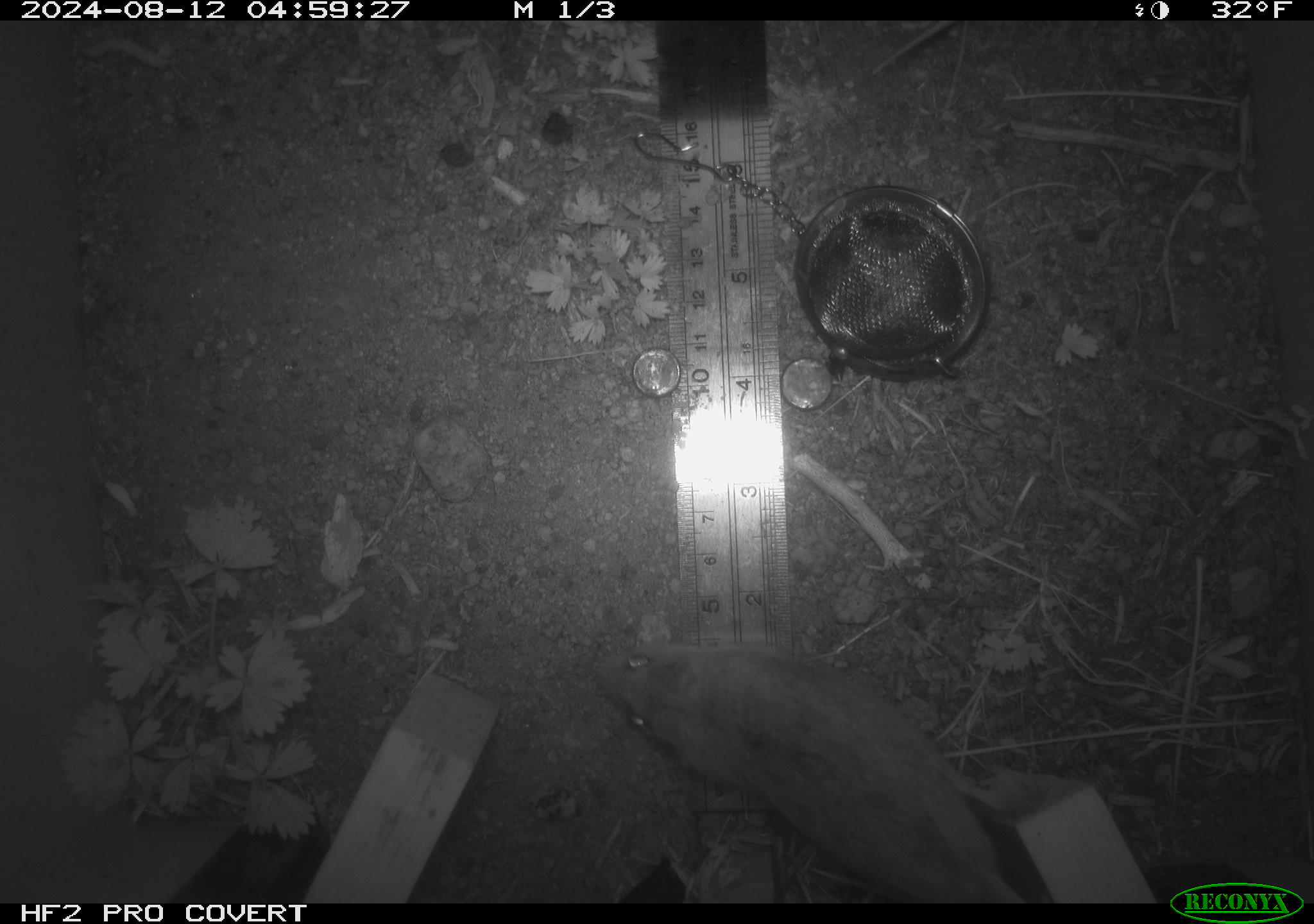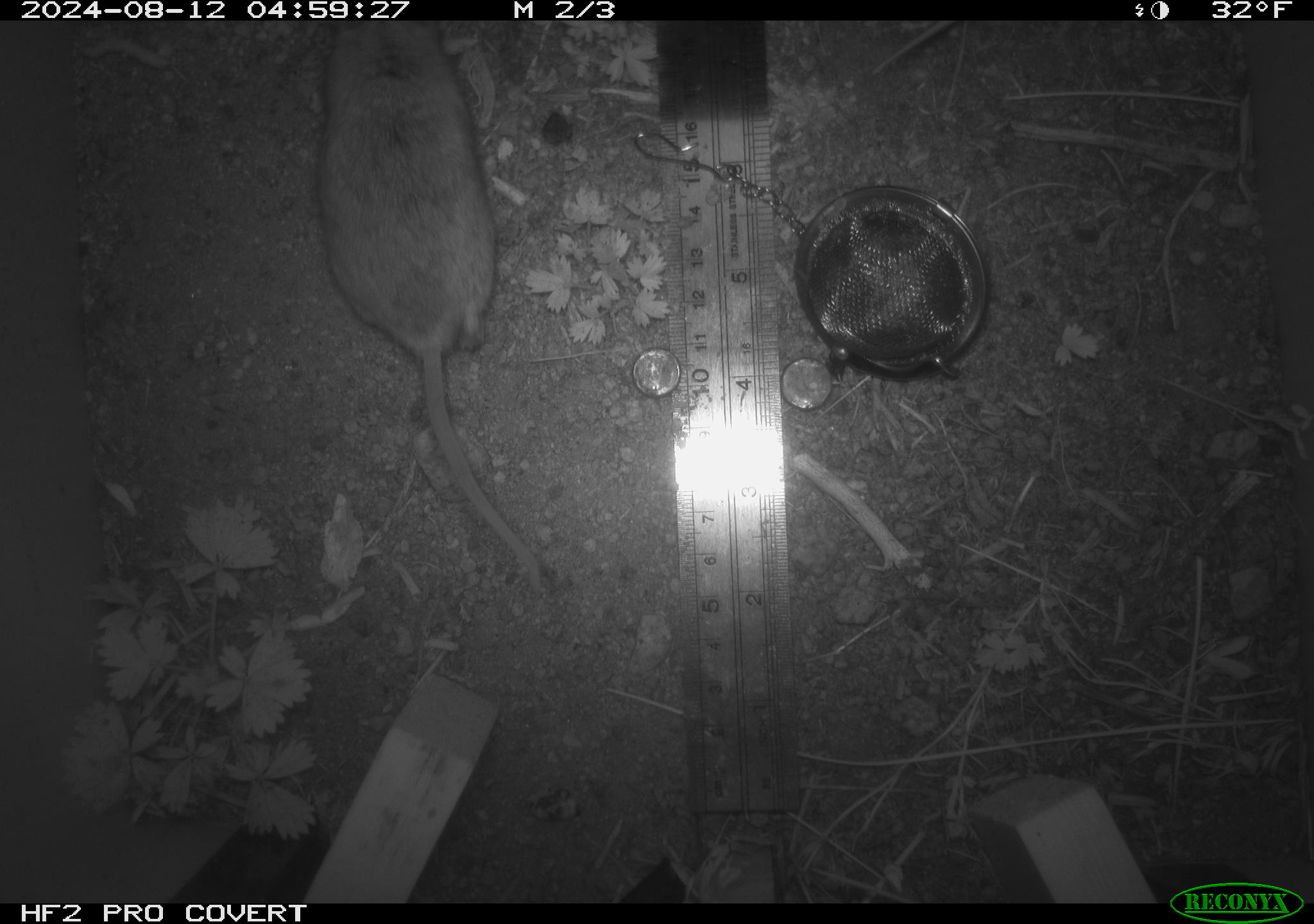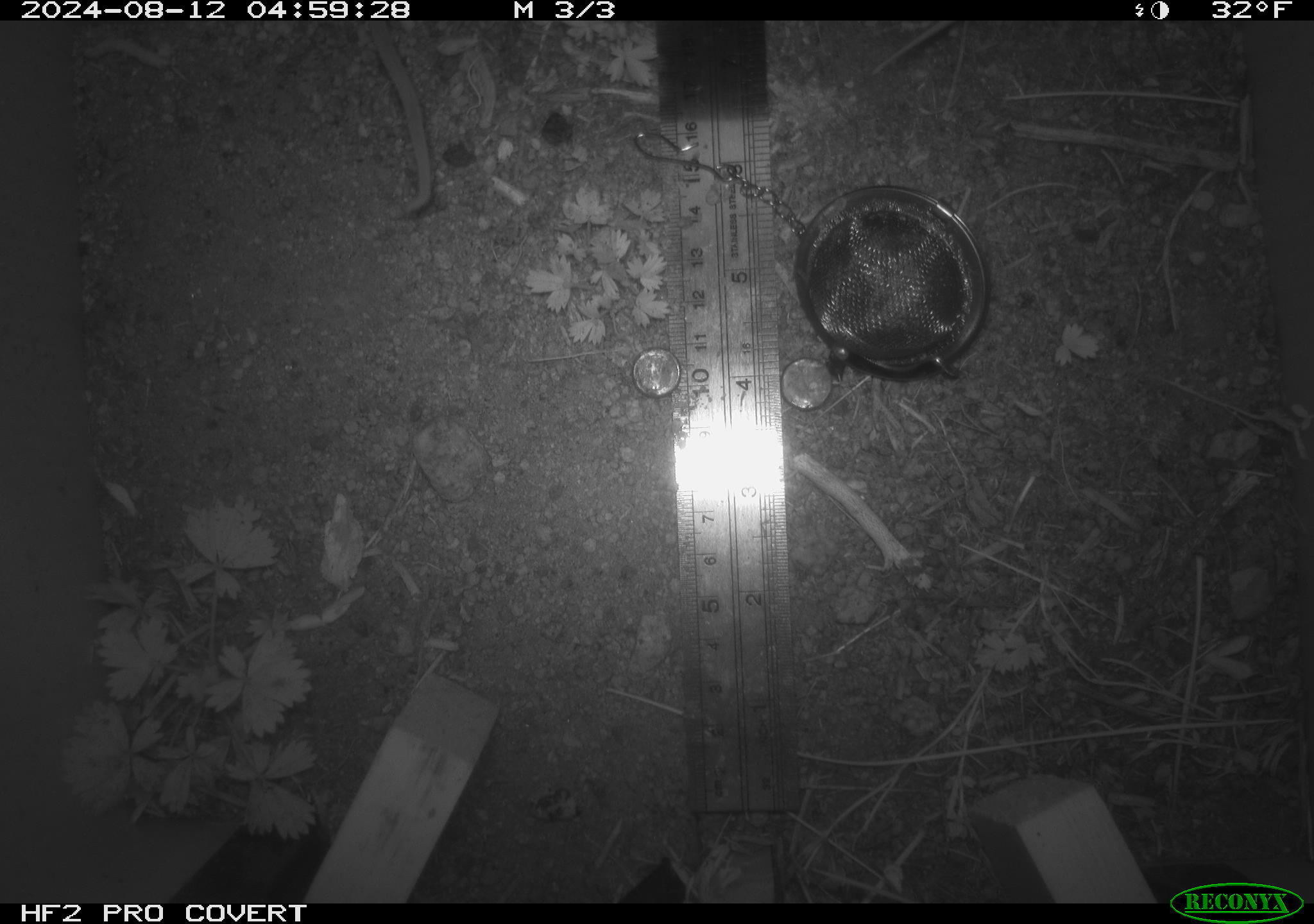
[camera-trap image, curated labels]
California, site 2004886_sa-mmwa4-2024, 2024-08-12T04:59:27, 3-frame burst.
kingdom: Animalia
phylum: Chordata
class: Mammalia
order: Rodentia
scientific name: Rodentia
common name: mouse species